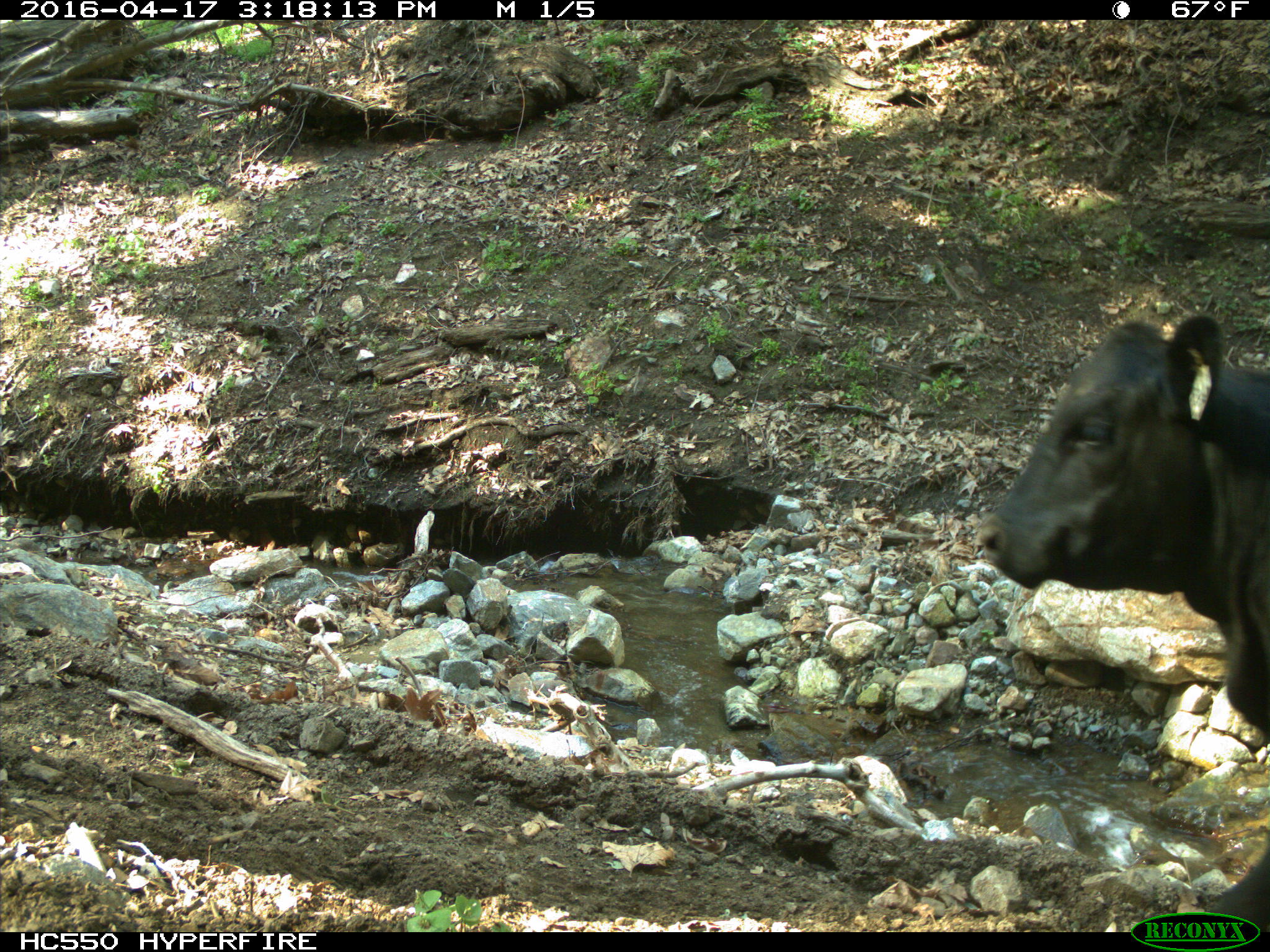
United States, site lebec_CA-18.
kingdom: Animalia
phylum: Chordata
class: Mammalia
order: Artiodactyla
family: Bovidae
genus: Bos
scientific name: Bos taurus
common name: domestic cow